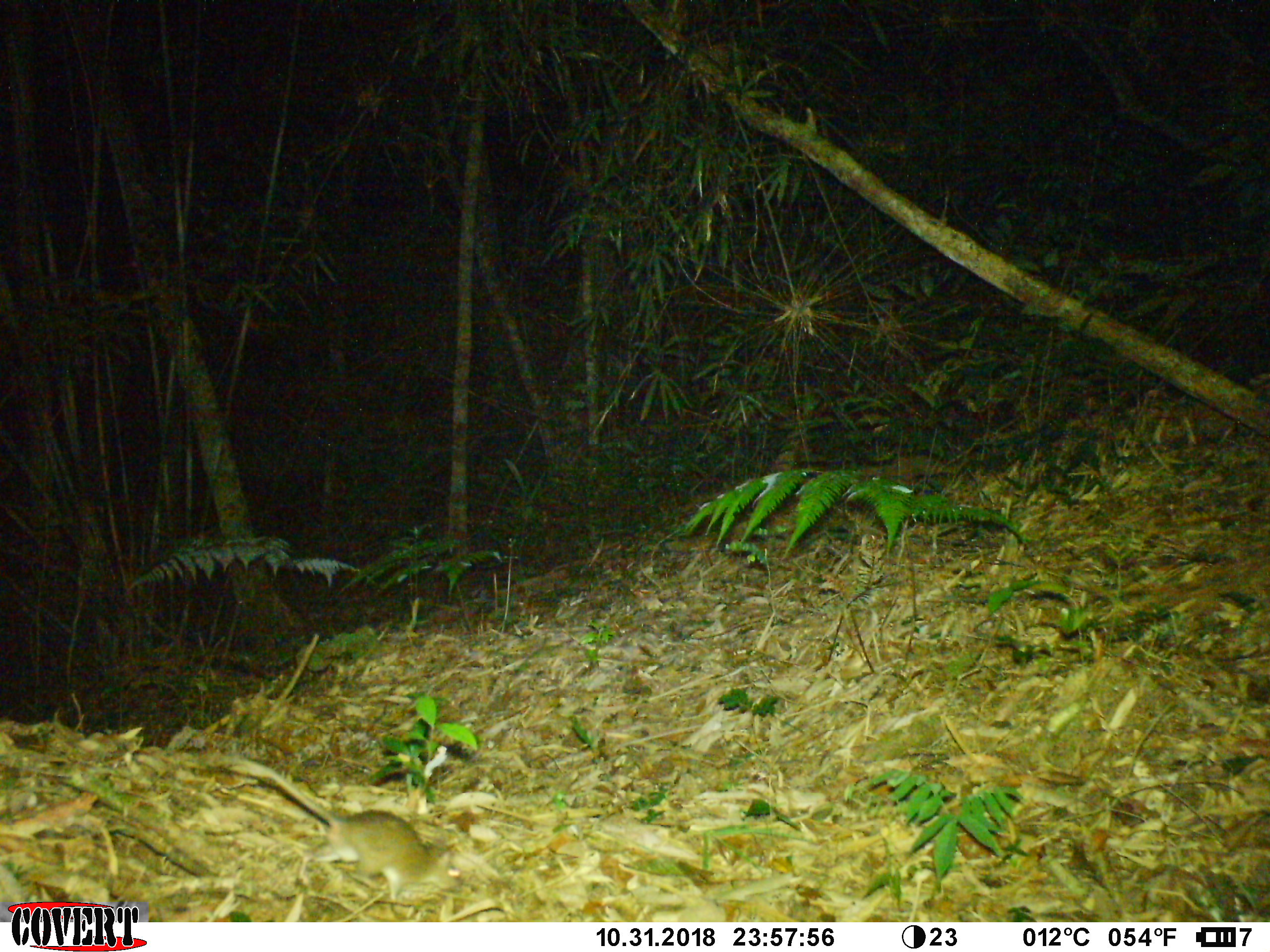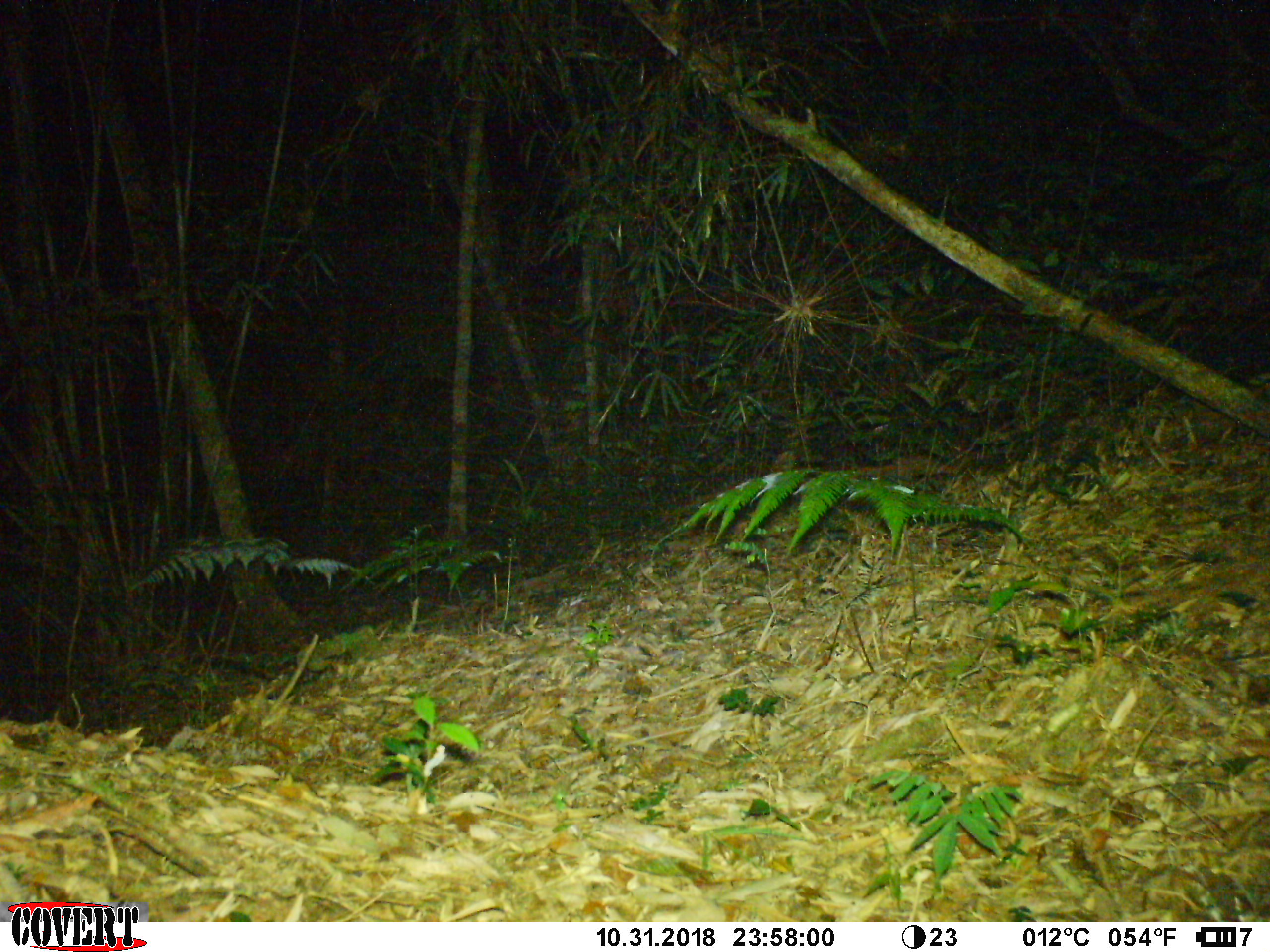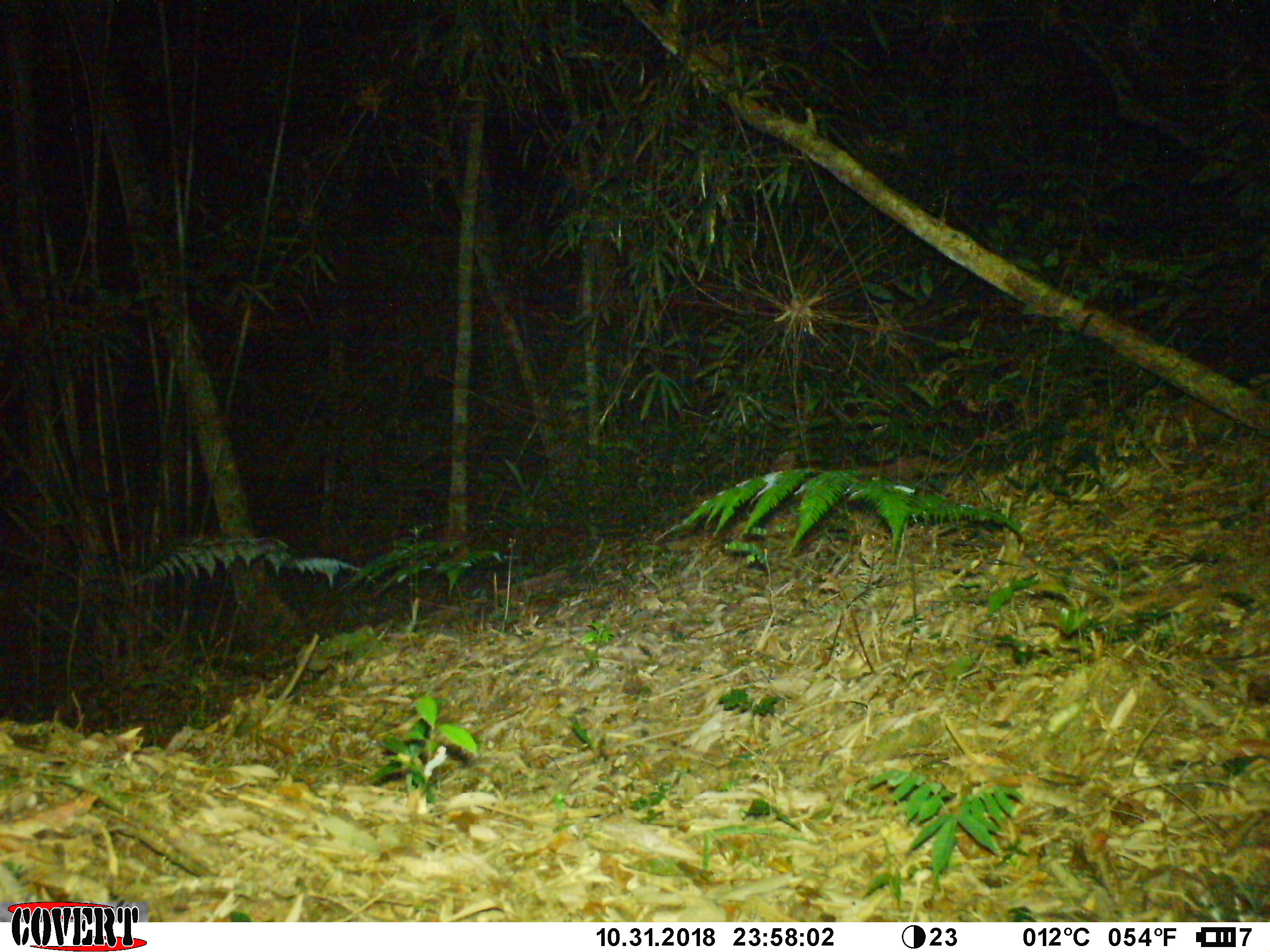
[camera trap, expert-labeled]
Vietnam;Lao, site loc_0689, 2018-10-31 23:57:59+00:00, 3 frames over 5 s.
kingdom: Animalia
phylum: Chordata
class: Mammalia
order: Rodentia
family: Muridae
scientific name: Muridae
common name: old-world mice and rats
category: unidentified murid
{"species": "unidentified murid (old-world mice and rats) (Muridae)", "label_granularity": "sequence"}